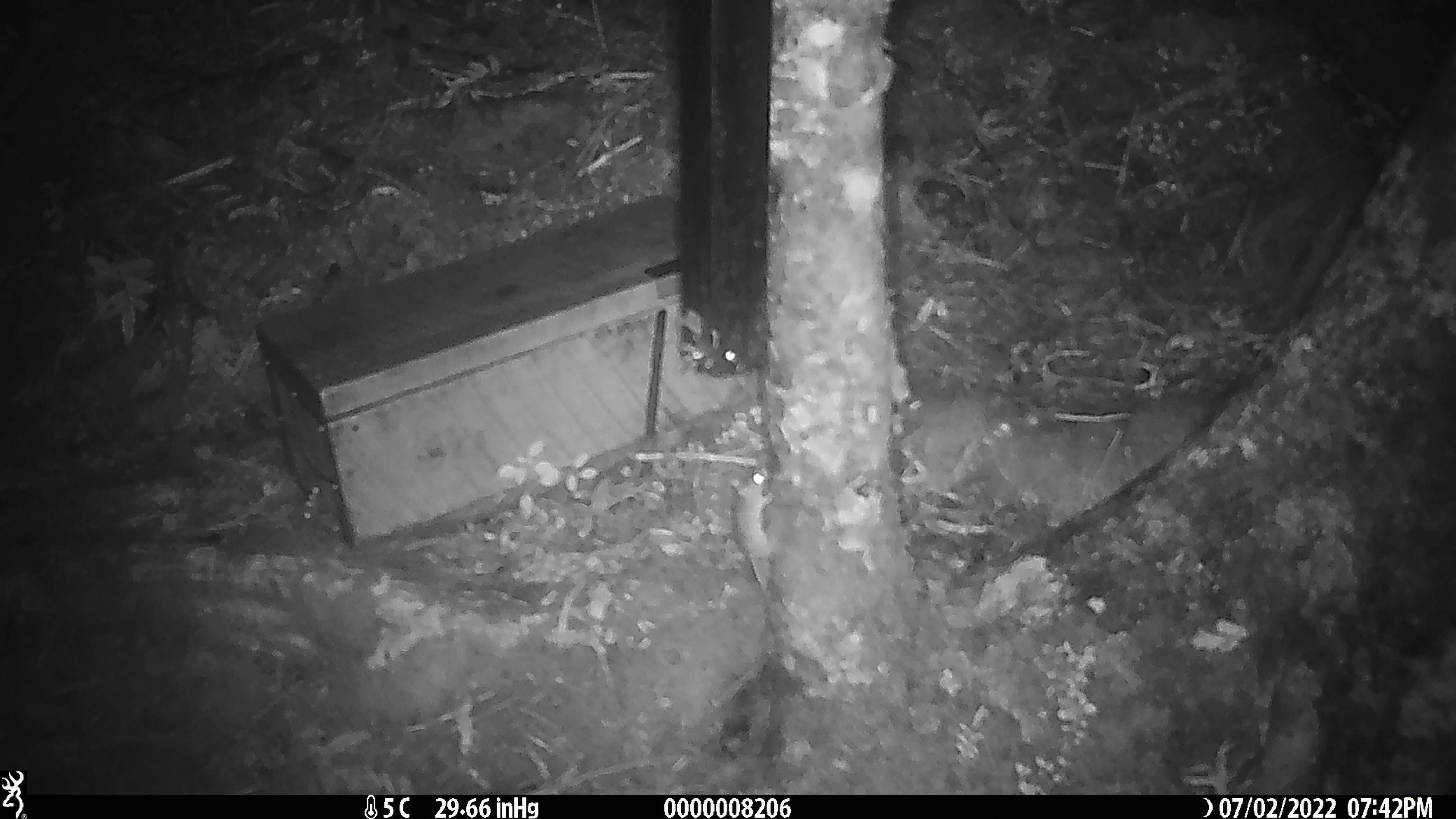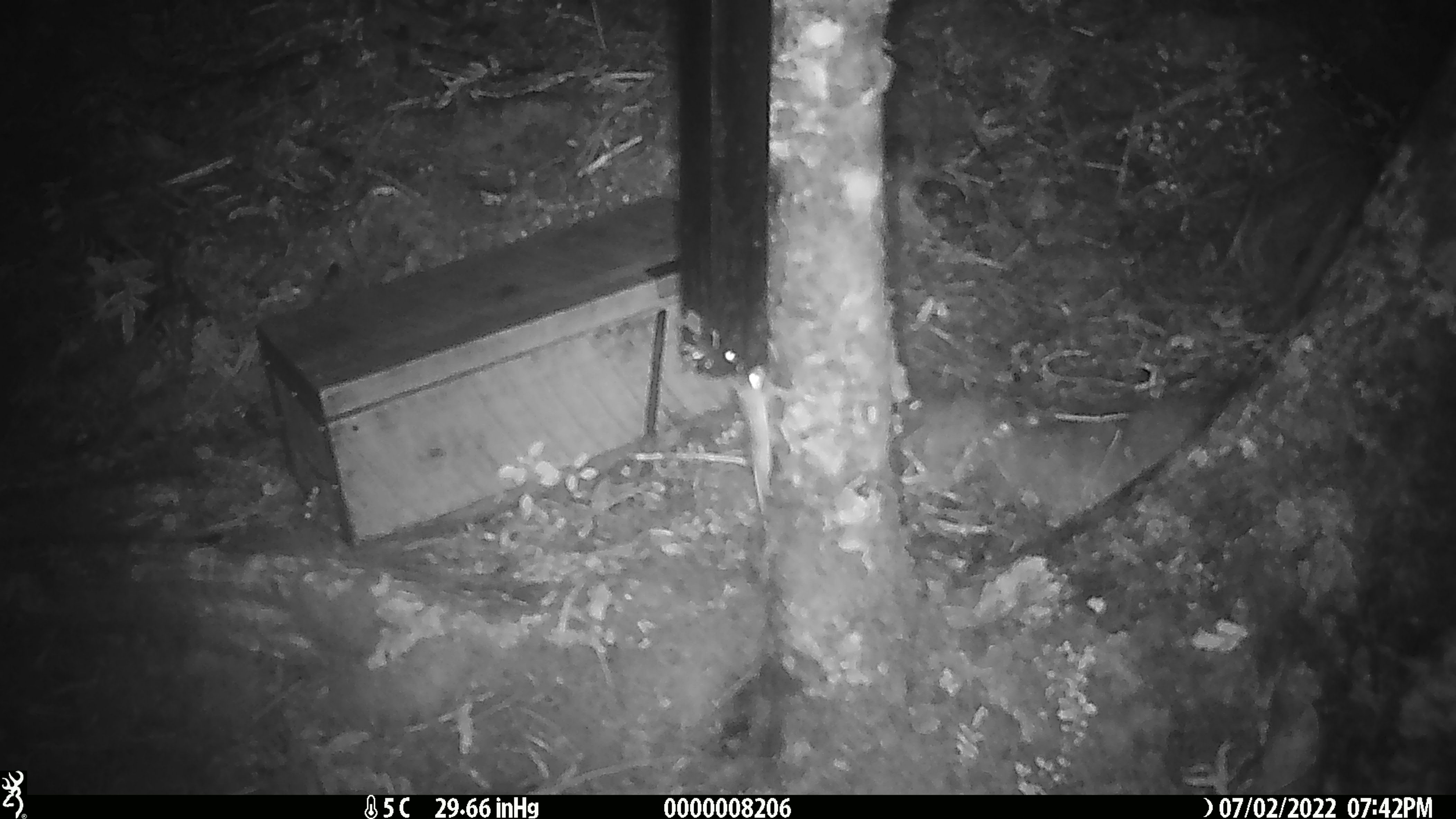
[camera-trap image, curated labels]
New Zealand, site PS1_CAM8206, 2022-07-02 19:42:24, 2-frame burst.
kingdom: Animalia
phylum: Chordata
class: Mammalia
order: Rodentia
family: Muridae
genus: Mus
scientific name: Mus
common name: mouse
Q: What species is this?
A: Mouse (Mus).